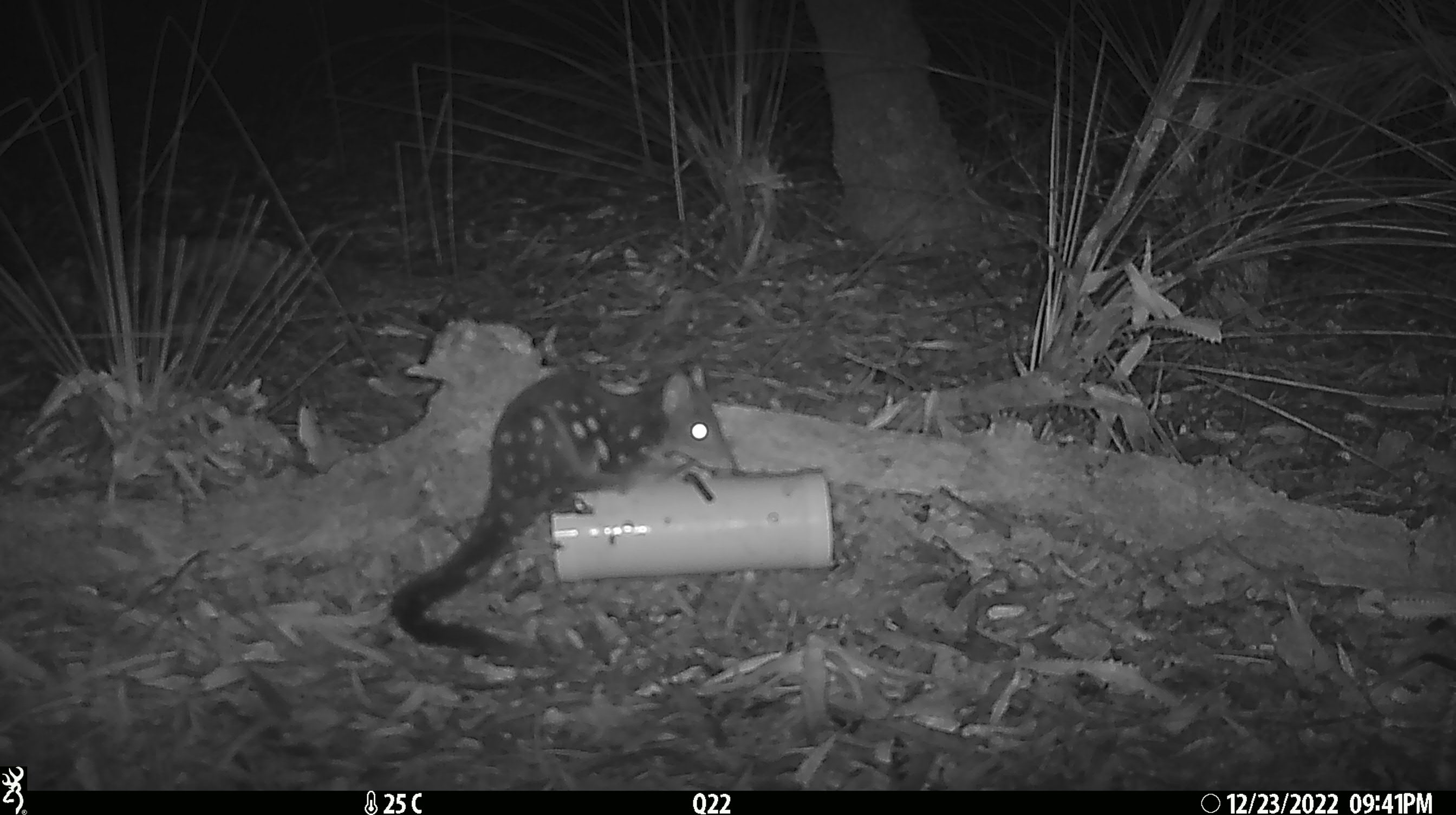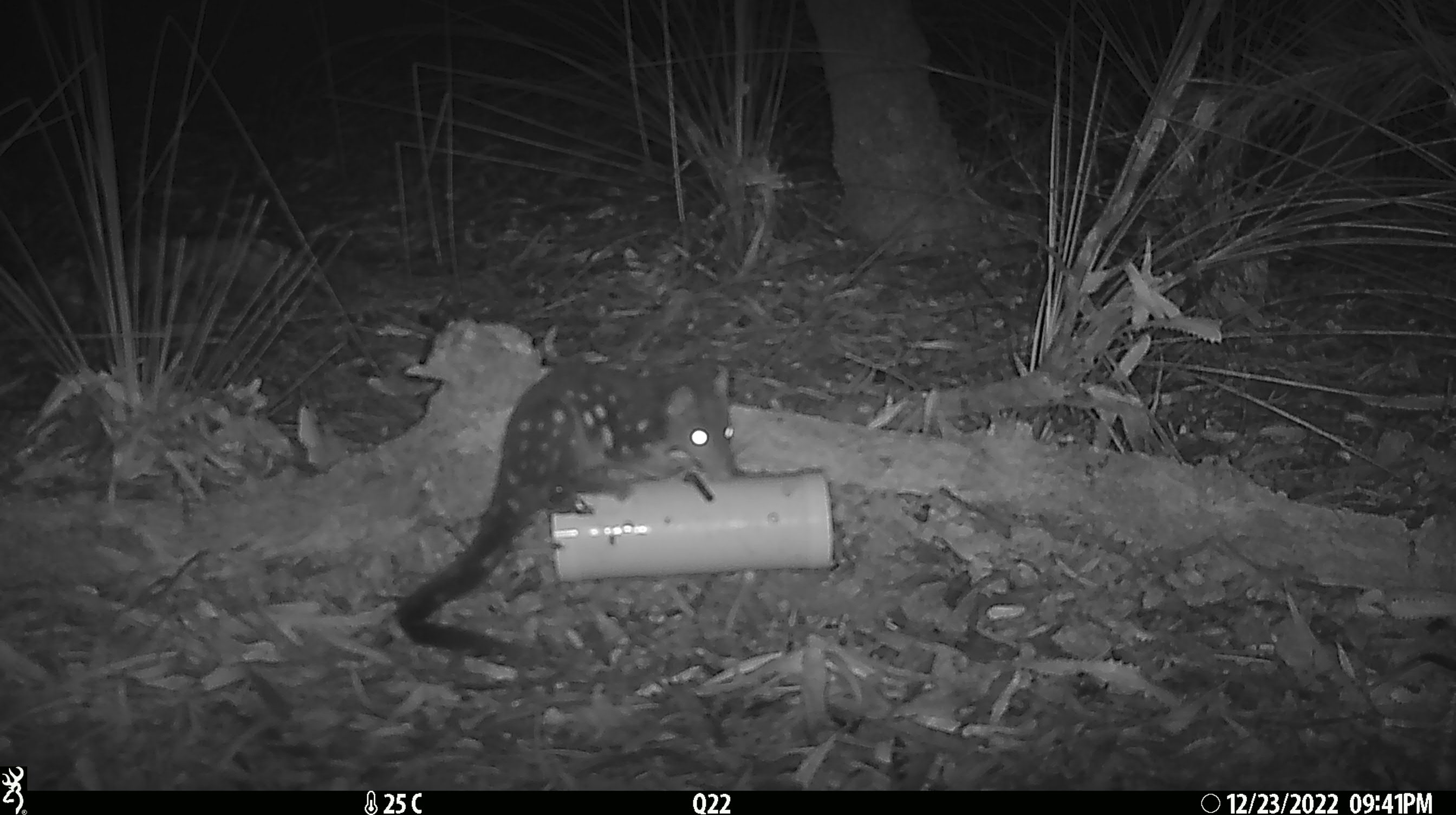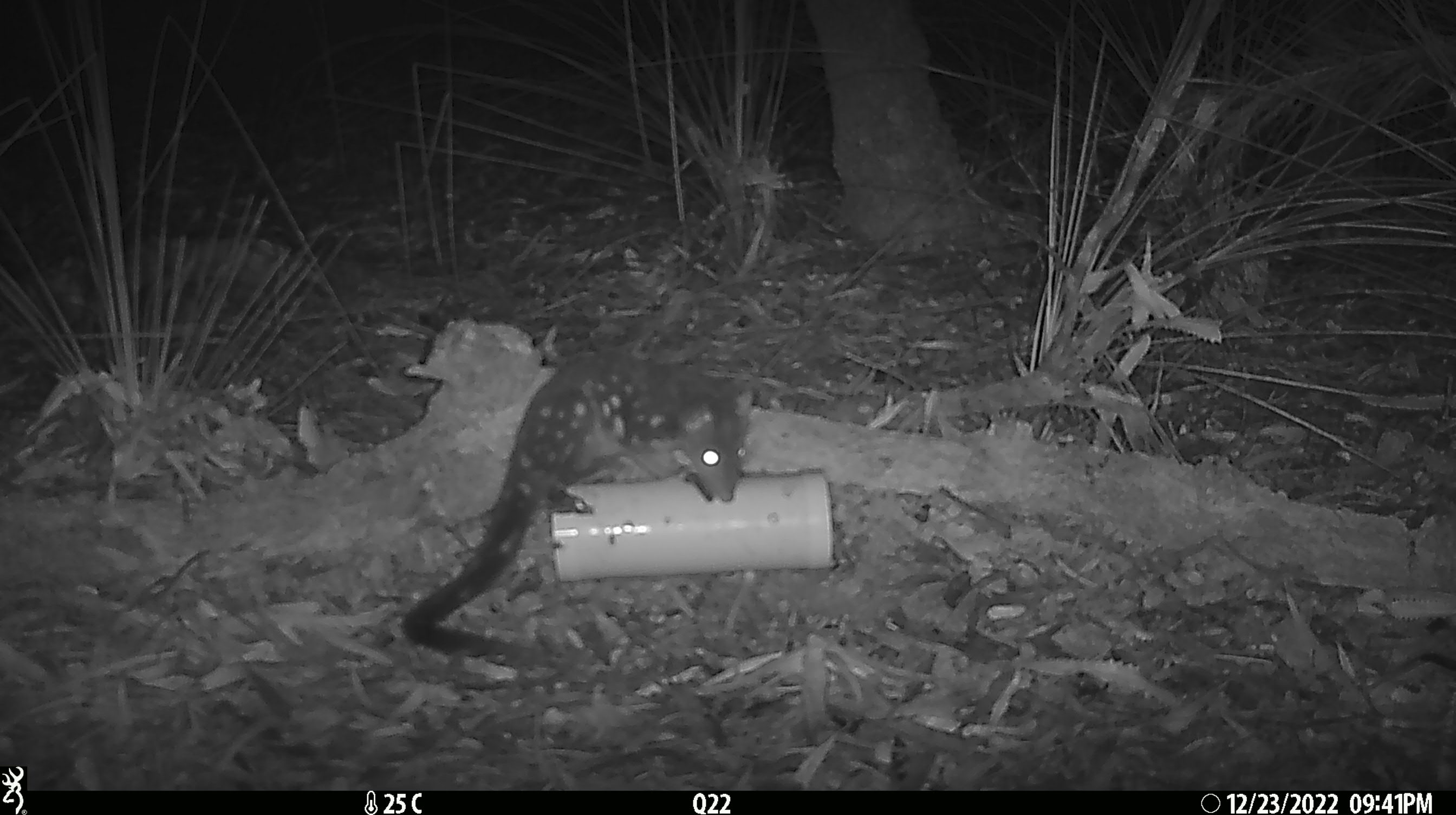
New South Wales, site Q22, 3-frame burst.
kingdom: Animalia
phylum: Chordata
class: Mammalia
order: Dasyuromorphia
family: Dasyuridae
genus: Dasyurus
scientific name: Dasyurus maculatus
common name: spotted-tailed quoll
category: quoll